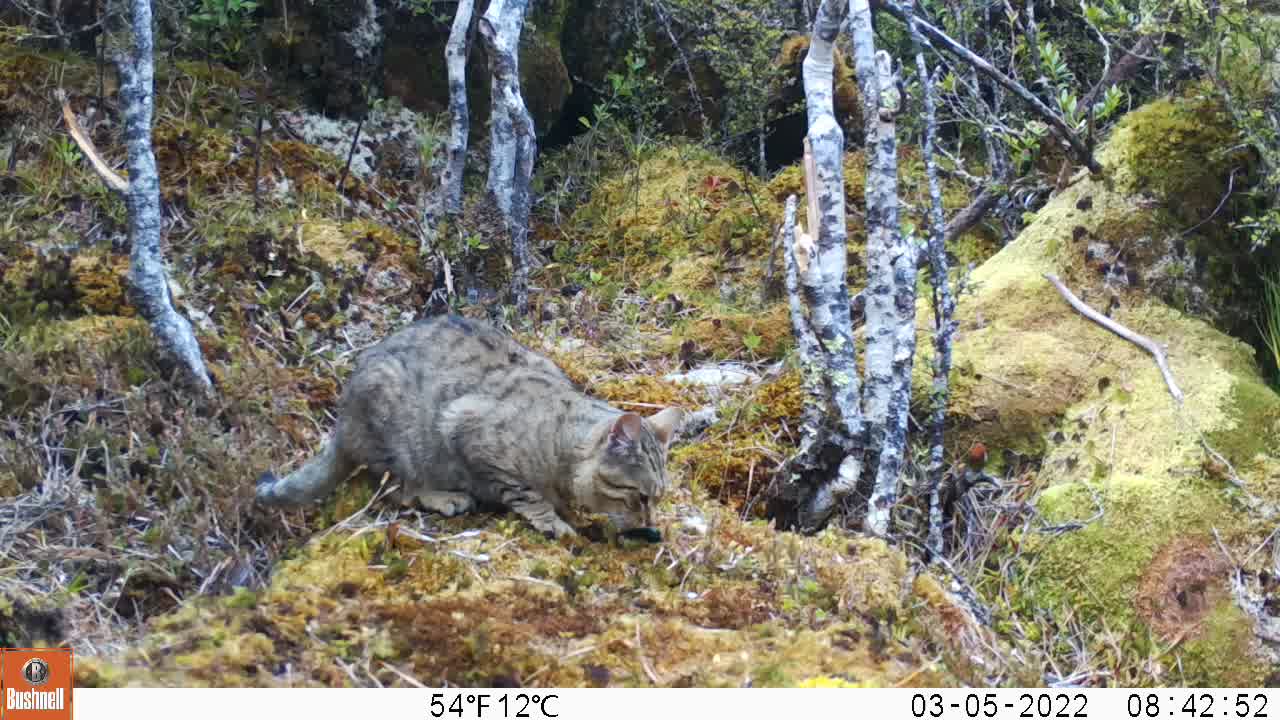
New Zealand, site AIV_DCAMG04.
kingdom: Animalia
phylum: Chordata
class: Mammalia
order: Carnivora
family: Felidae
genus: Felis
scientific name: Felis catus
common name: domestic cat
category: cat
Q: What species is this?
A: Cat (domestic cat) (Felis catus).